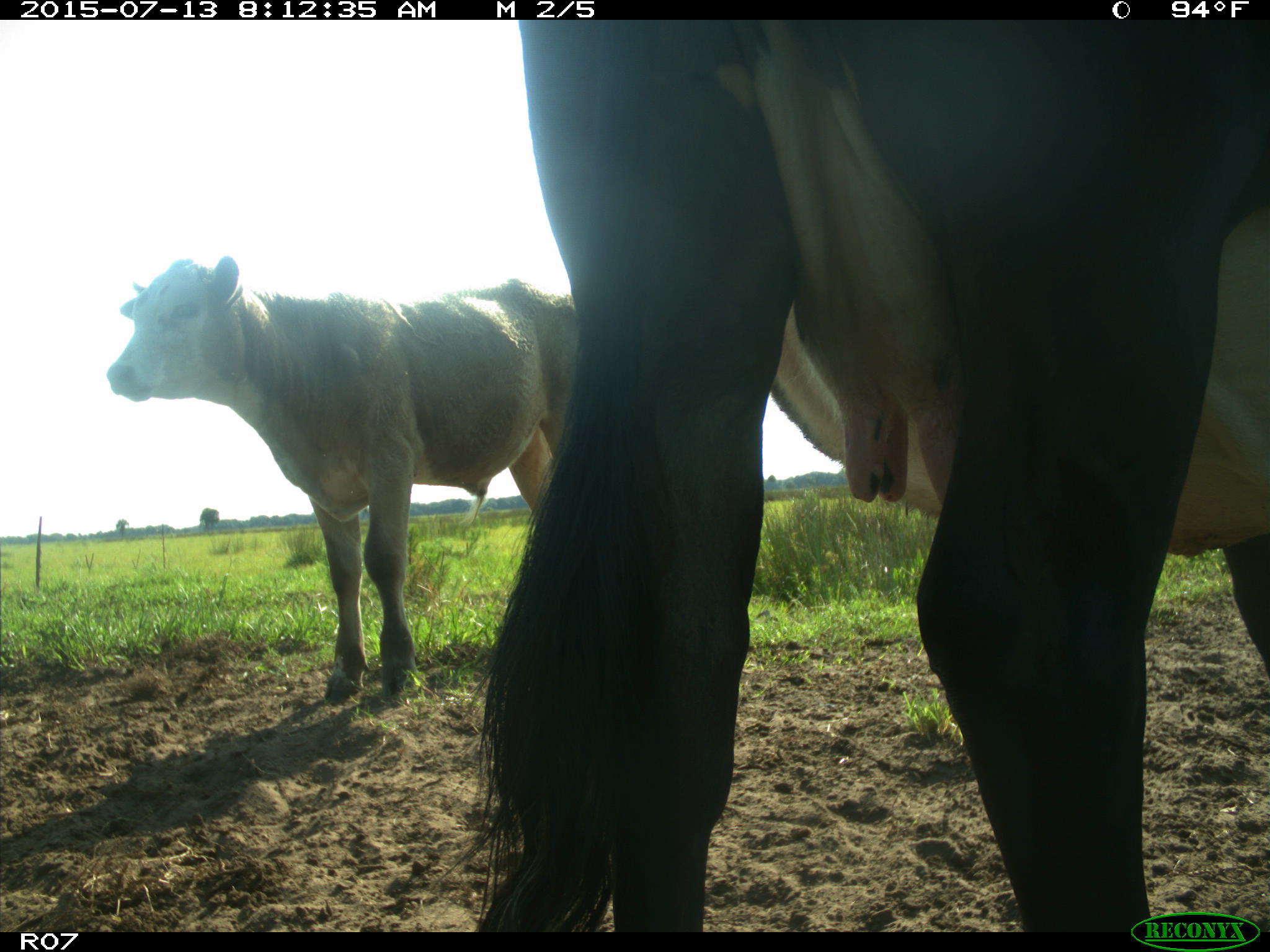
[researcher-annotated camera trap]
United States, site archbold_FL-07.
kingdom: Animalia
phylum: Chordata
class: Mammalia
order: Artiodactyla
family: Bovidae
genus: Bos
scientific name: Bos taurus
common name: domestic cow